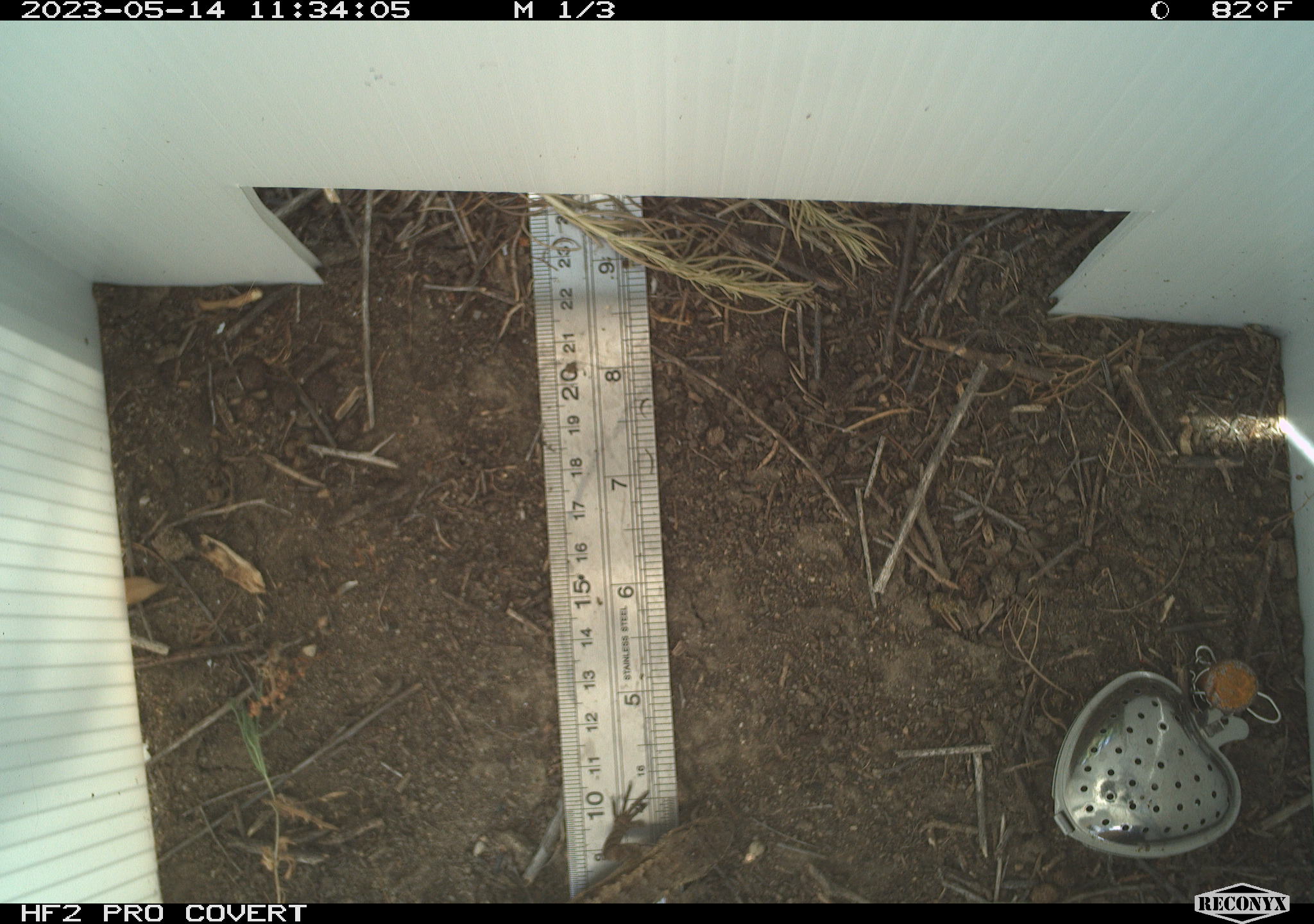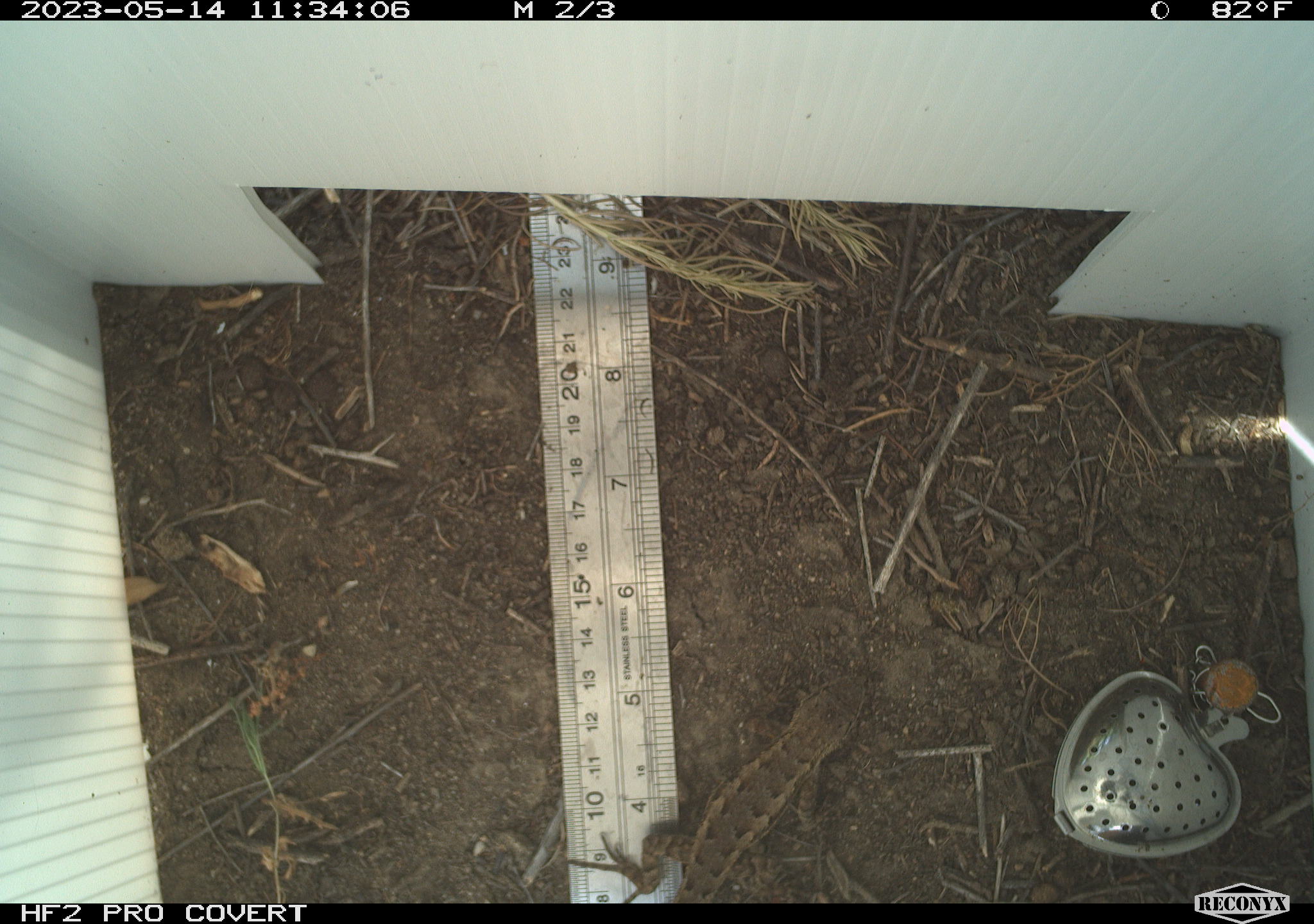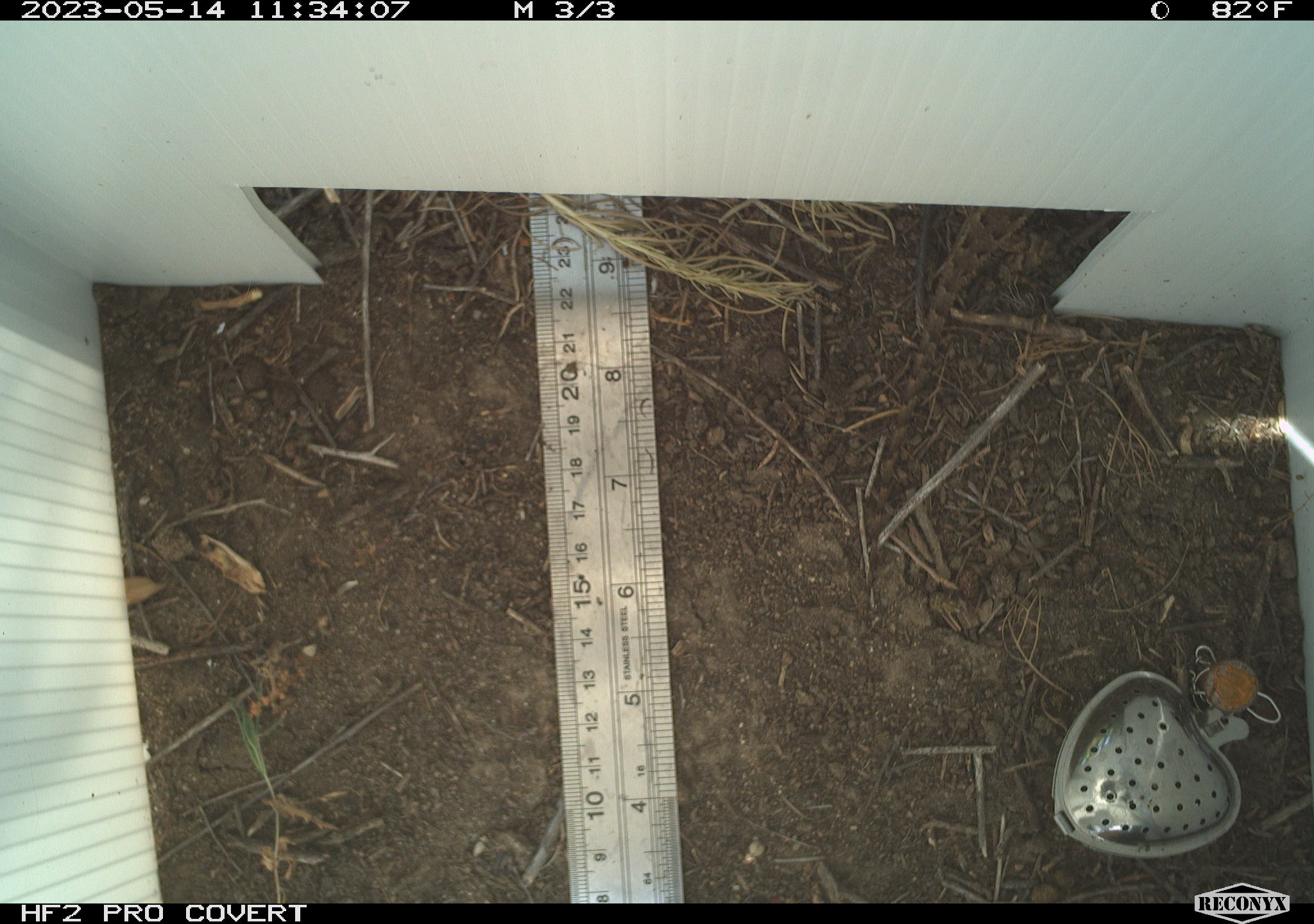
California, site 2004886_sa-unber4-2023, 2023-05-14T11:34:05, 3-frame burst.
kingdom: Animalia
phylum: Chordata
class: Reptilia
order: Squamata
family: Phrynosomatidae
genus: Sceloporus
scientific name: Sceloporus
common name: spiny lizards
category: sceloporus species